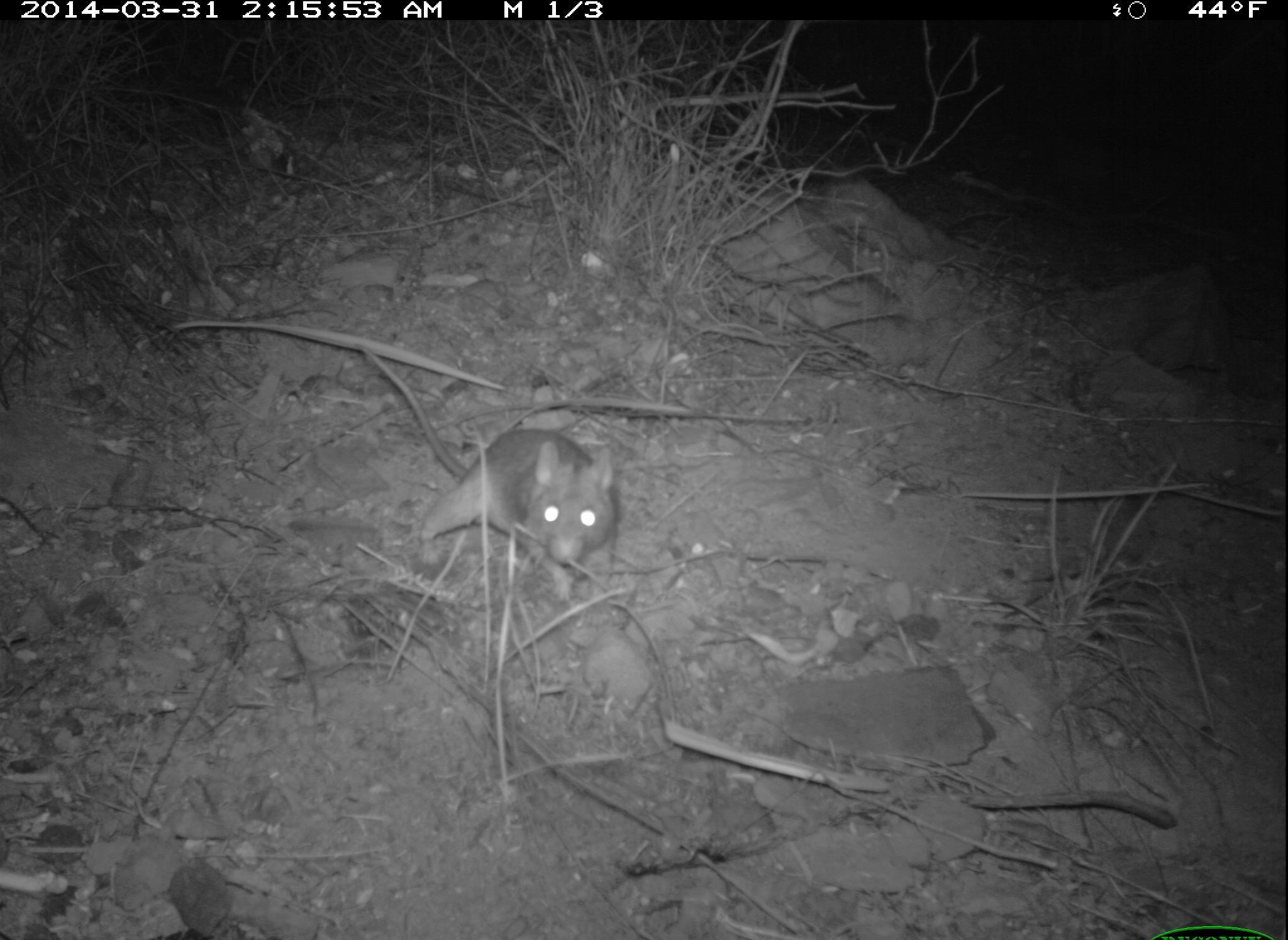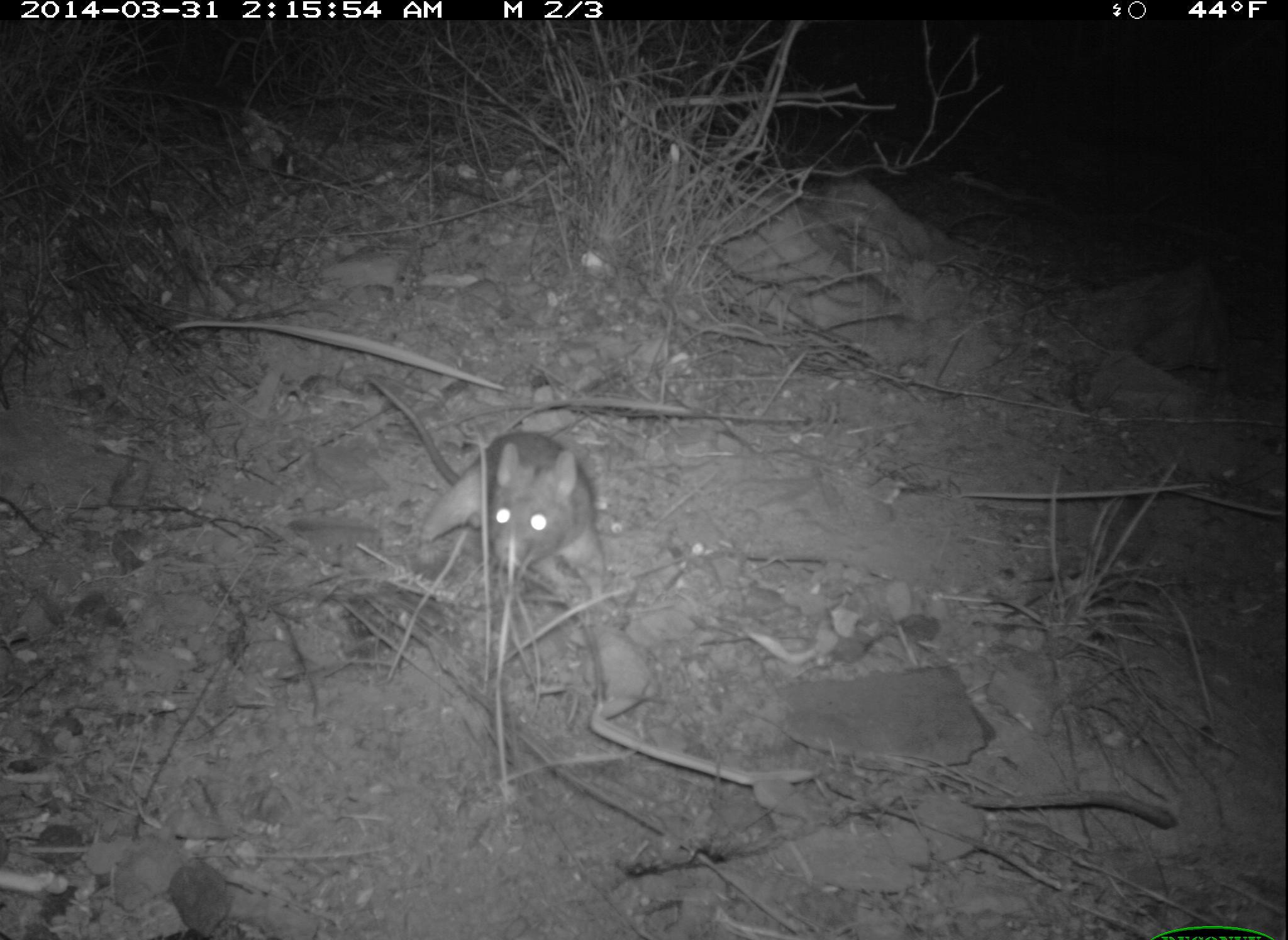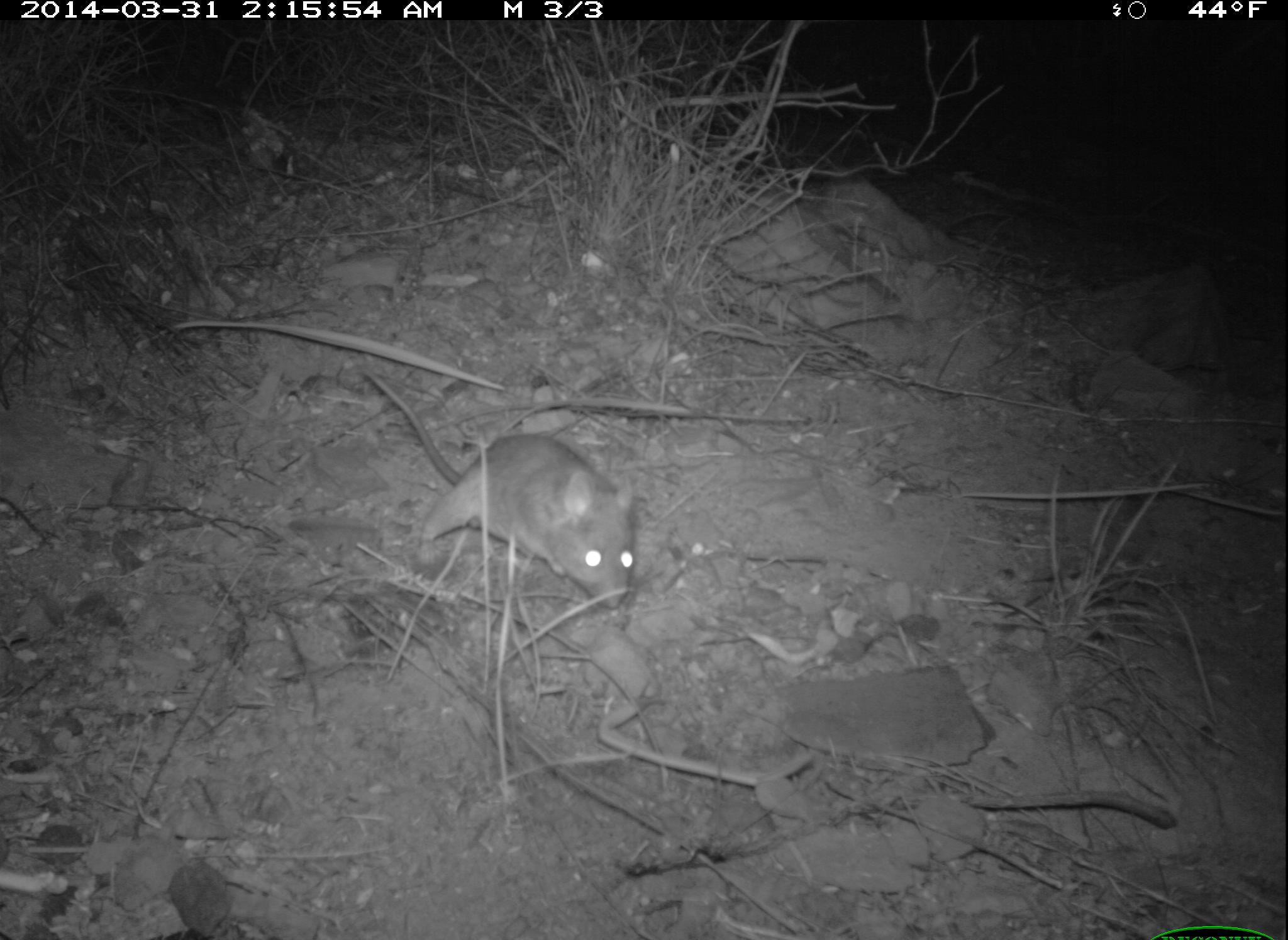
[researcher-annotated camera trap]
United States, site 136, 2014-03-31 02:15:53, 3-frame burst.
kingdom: Animalia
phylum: Chordata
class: Mammalia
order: Rodentia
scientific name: Rodentia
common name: rodent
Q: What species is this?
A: Rodent (Rodentia).